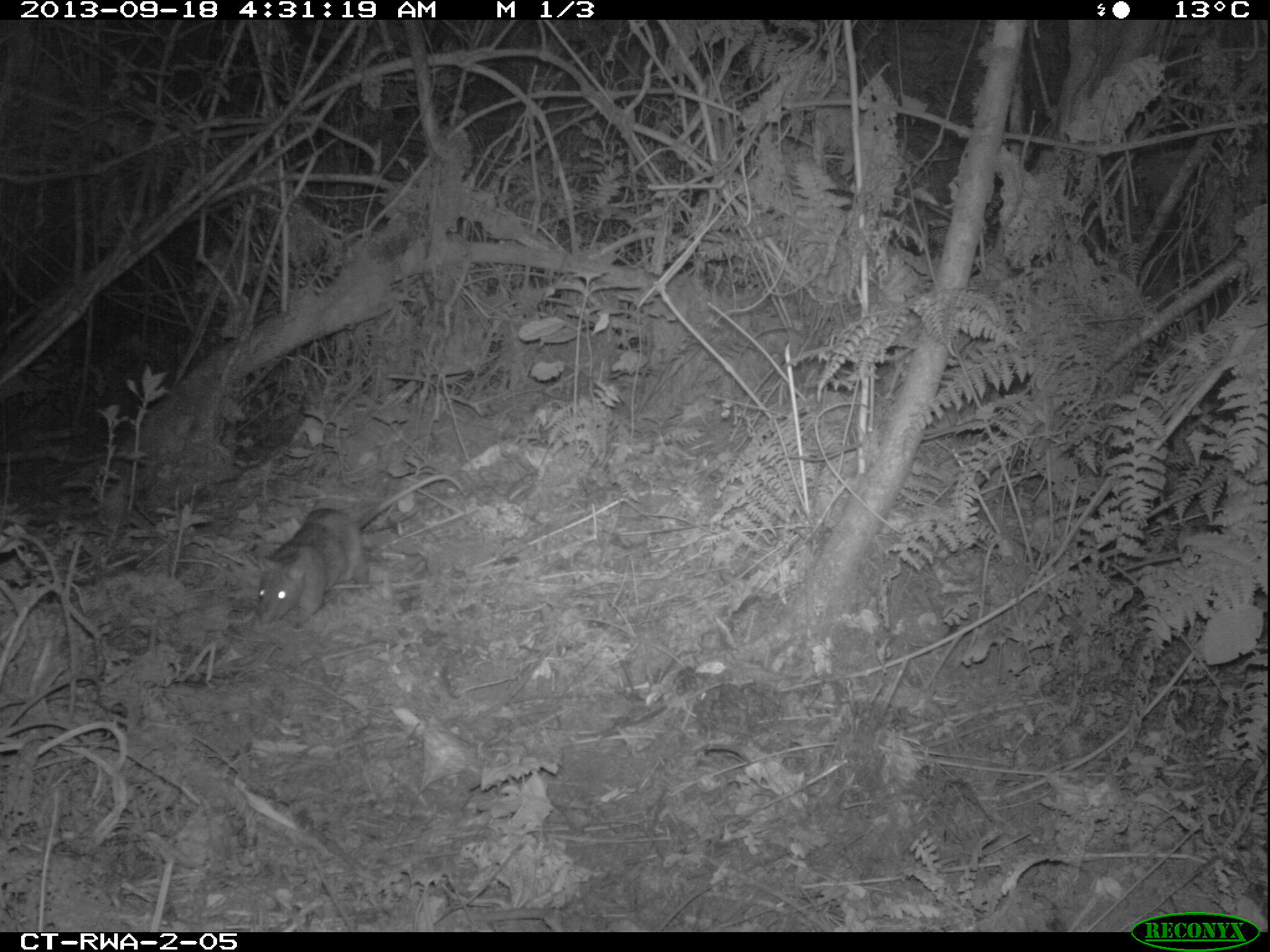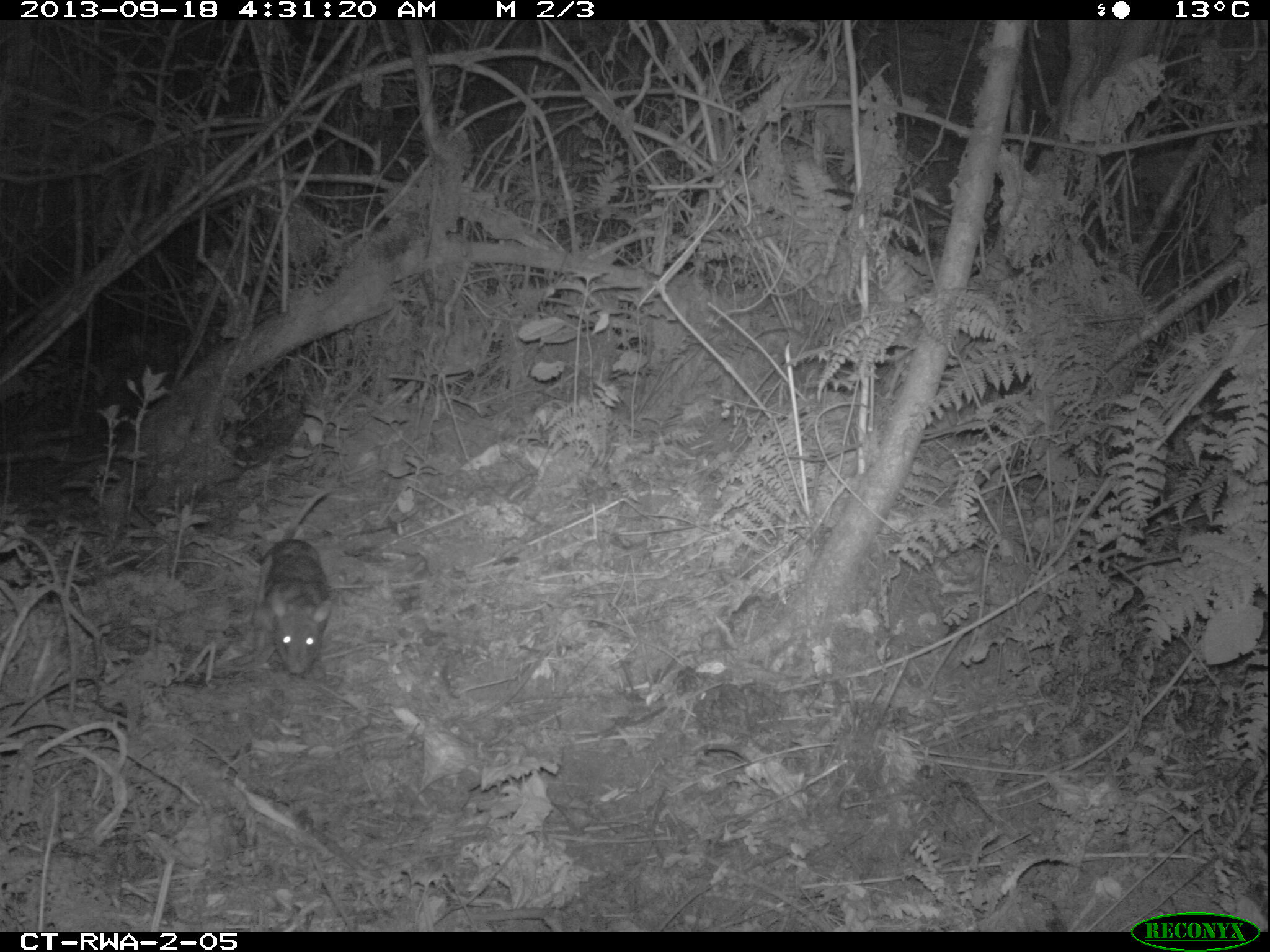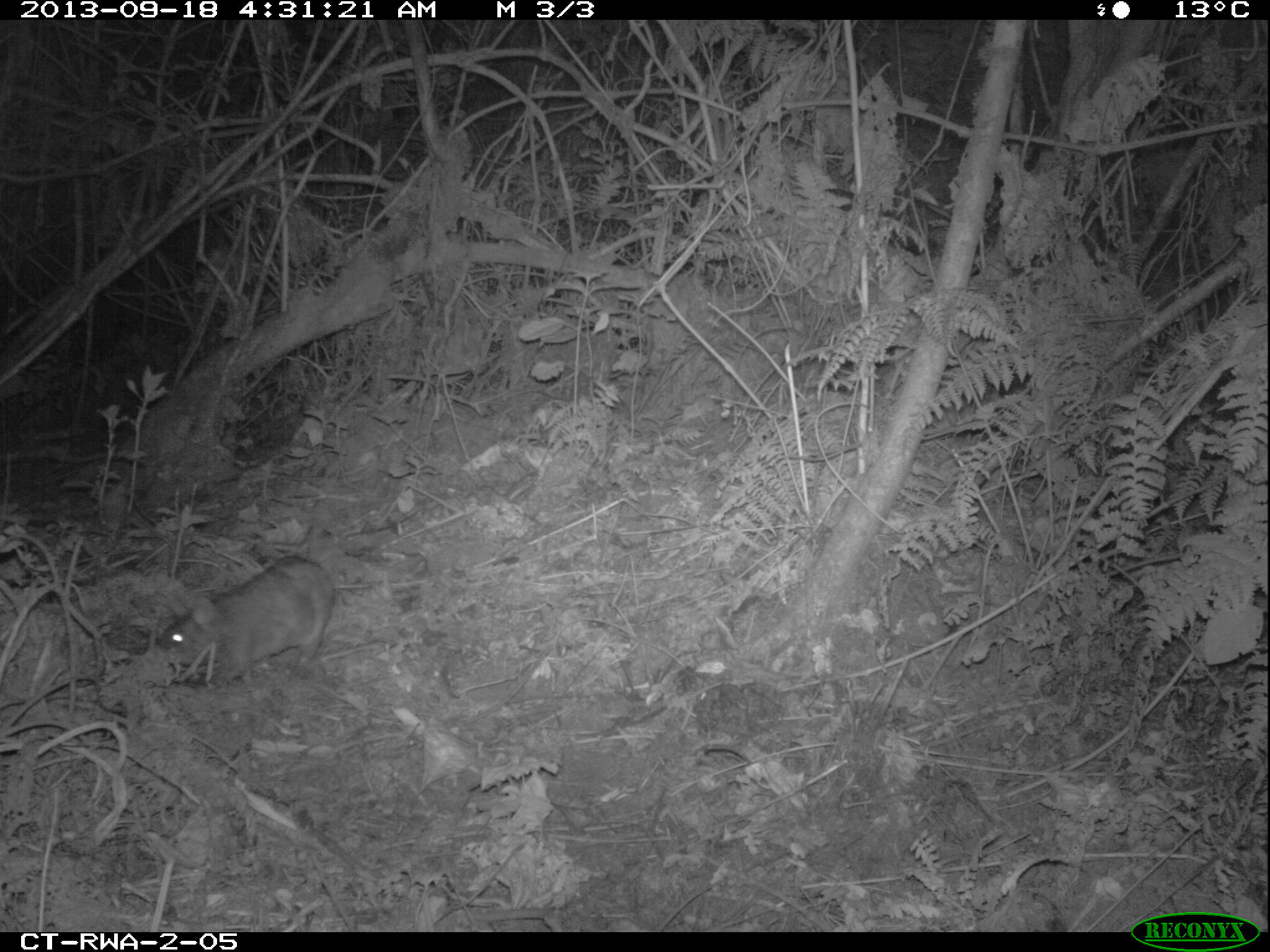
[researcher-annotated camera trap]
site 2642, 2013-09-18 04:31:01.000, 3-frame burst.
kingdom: Animalia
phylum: Chordata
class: Mammalia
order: Rodentia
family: Nesomyidae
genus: Cricetomys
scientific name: Cricetomys gambianus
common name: african giant pouched rat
Cricetomys gambianus (african giant pouched rat), count 1.